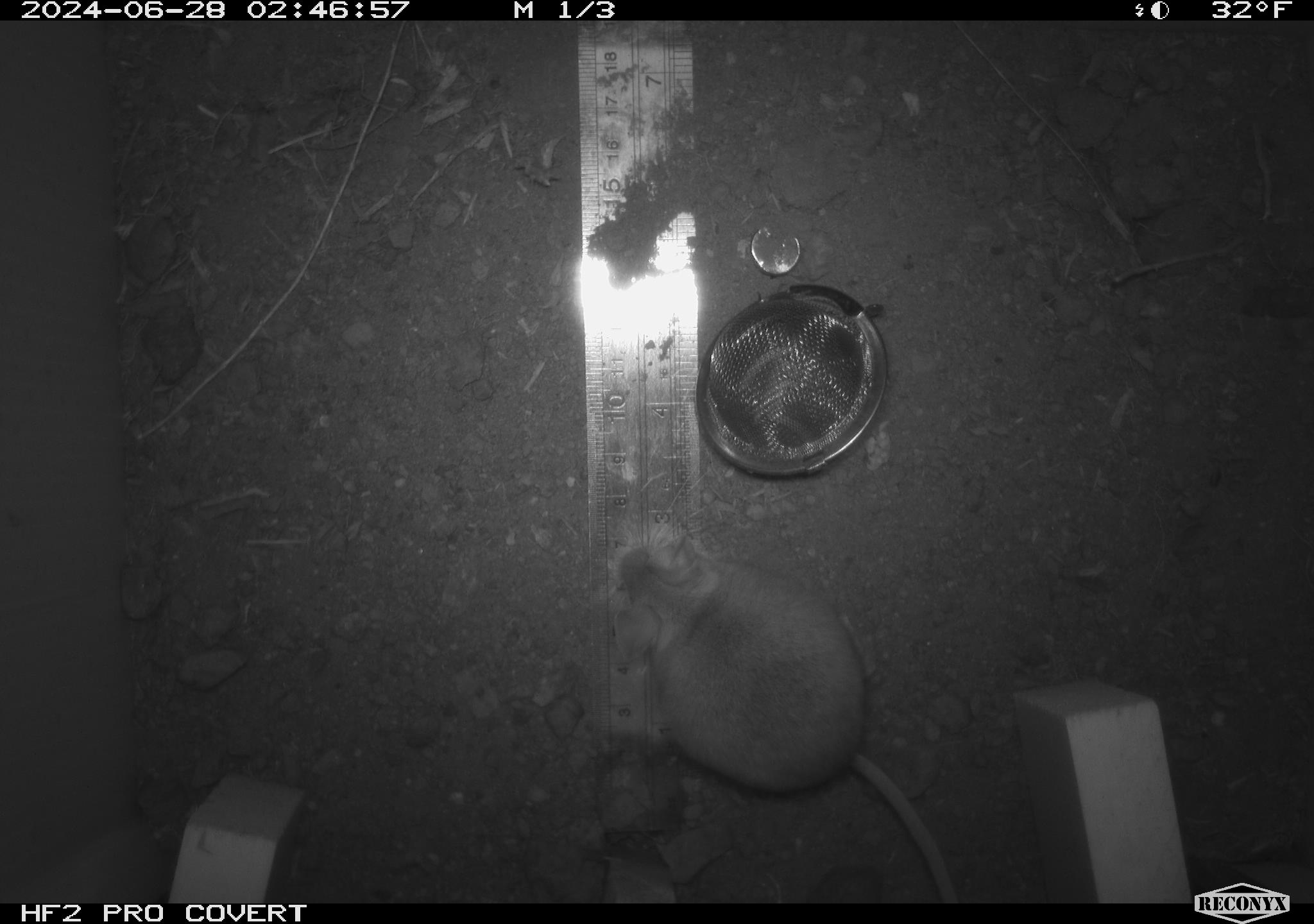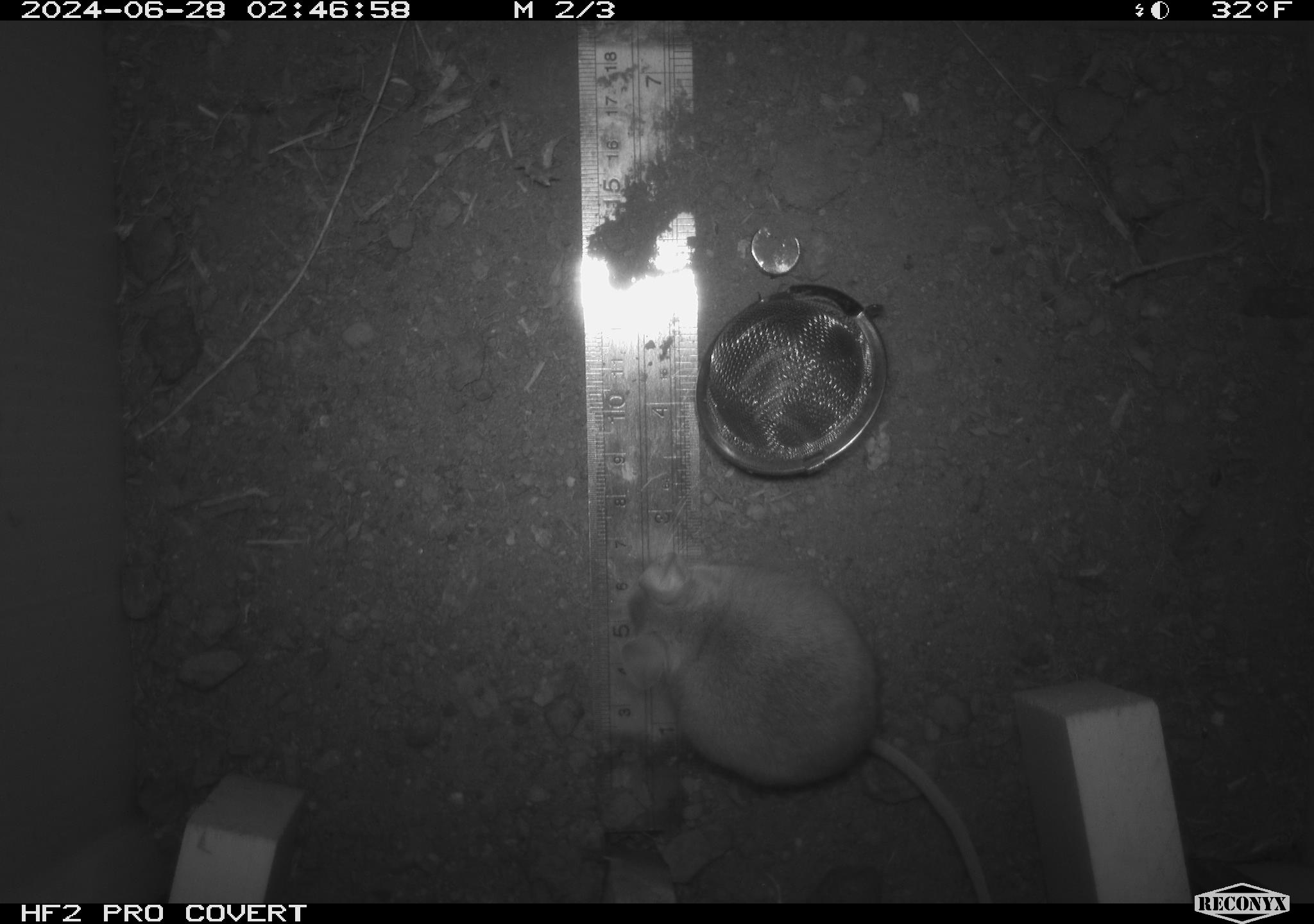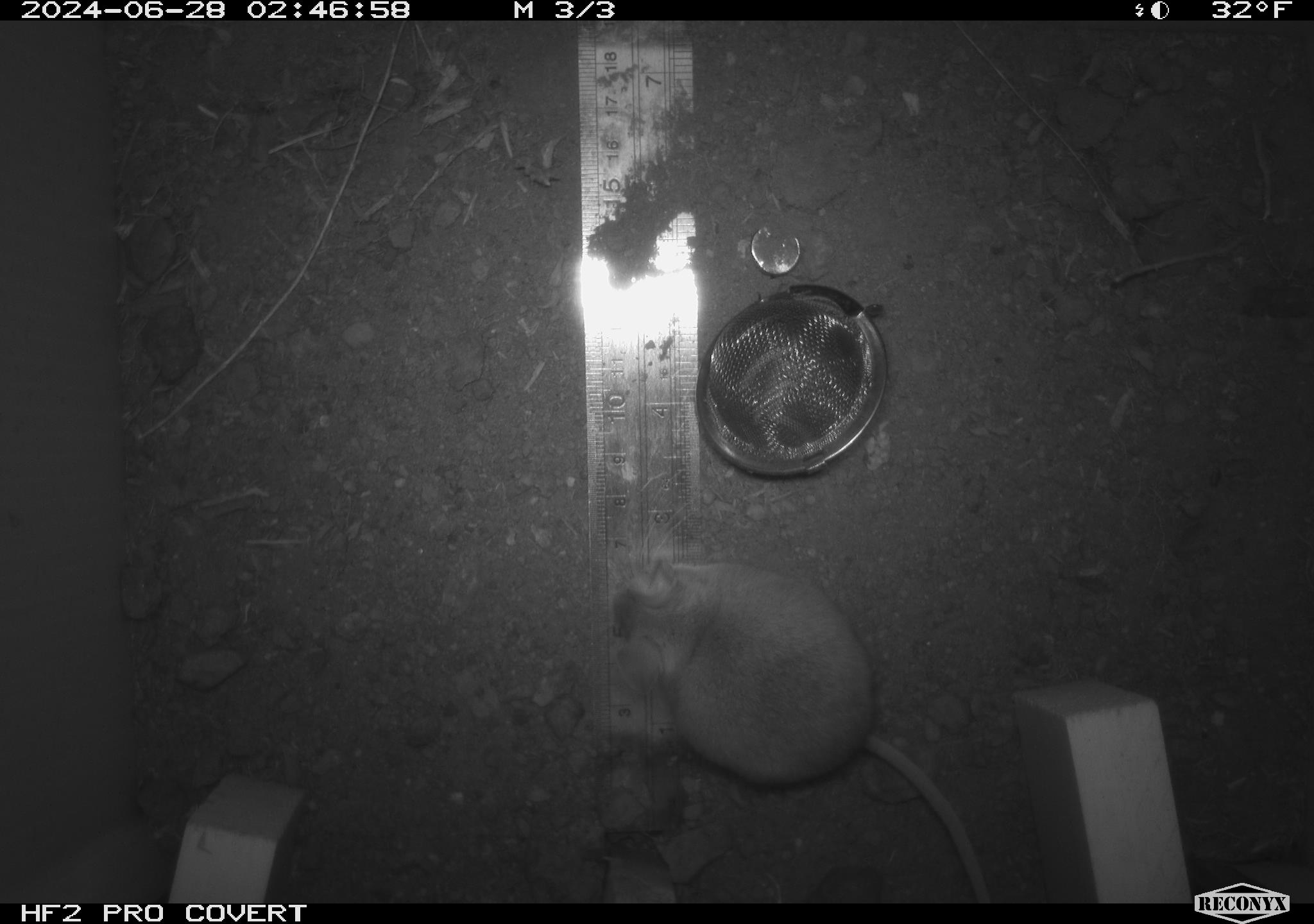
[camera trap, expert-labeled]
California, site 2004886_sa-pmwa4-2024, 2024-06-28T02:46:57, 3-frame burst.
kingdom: Animalia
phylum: Chordata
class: Mammalia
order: Rodentia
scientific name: Rodentia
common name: mouse species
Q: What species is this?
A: Mouse species (Rodentia).